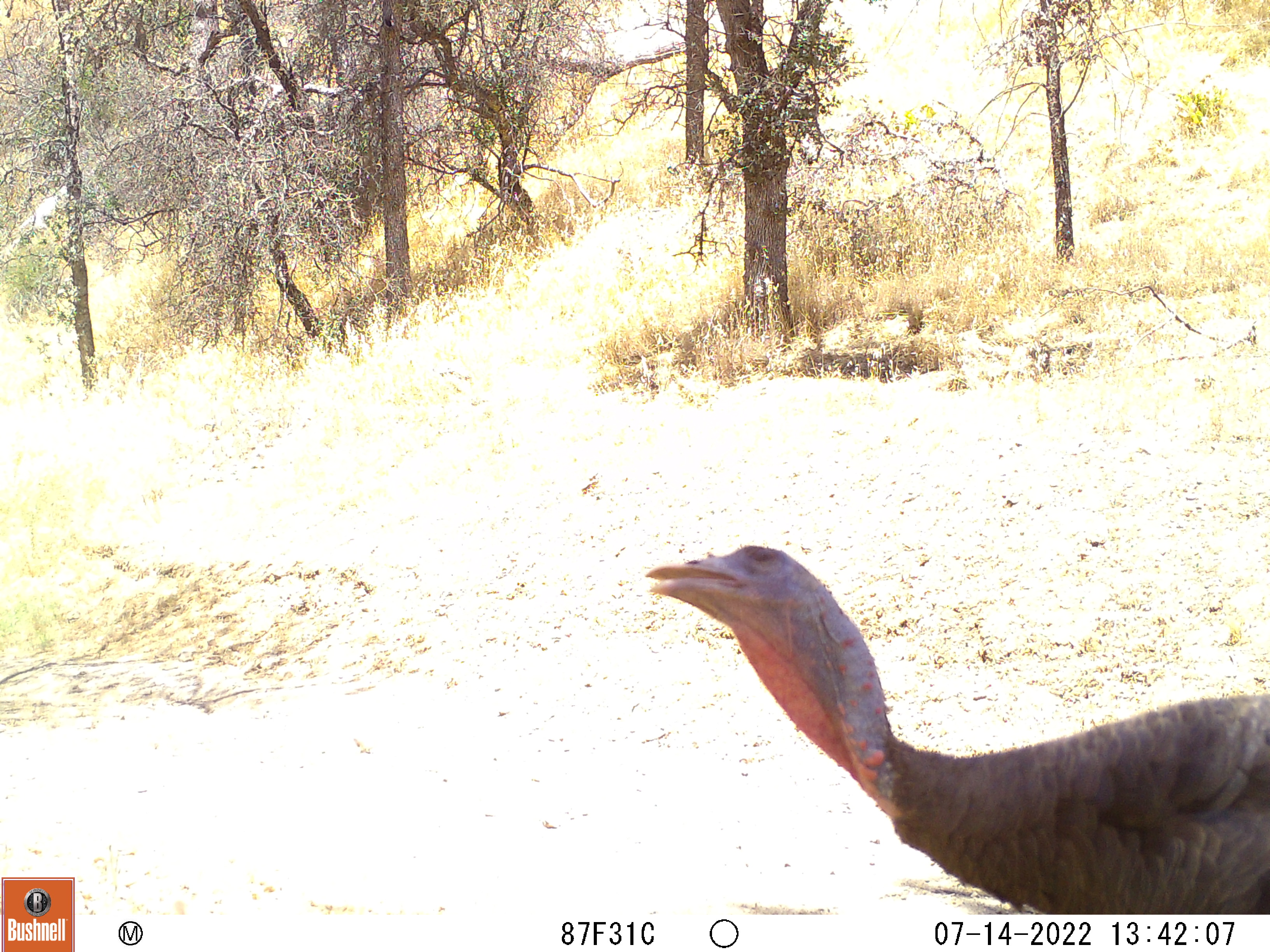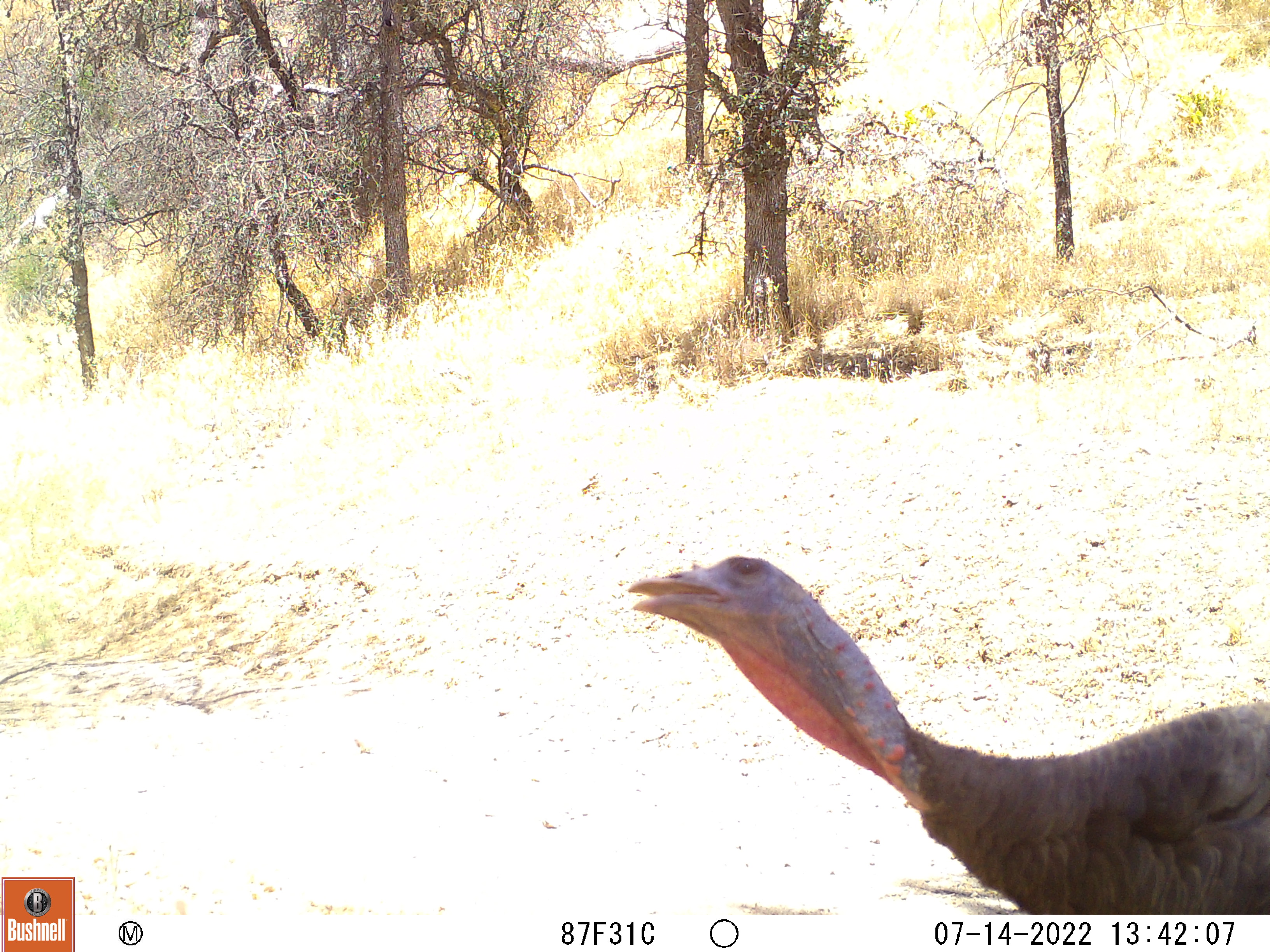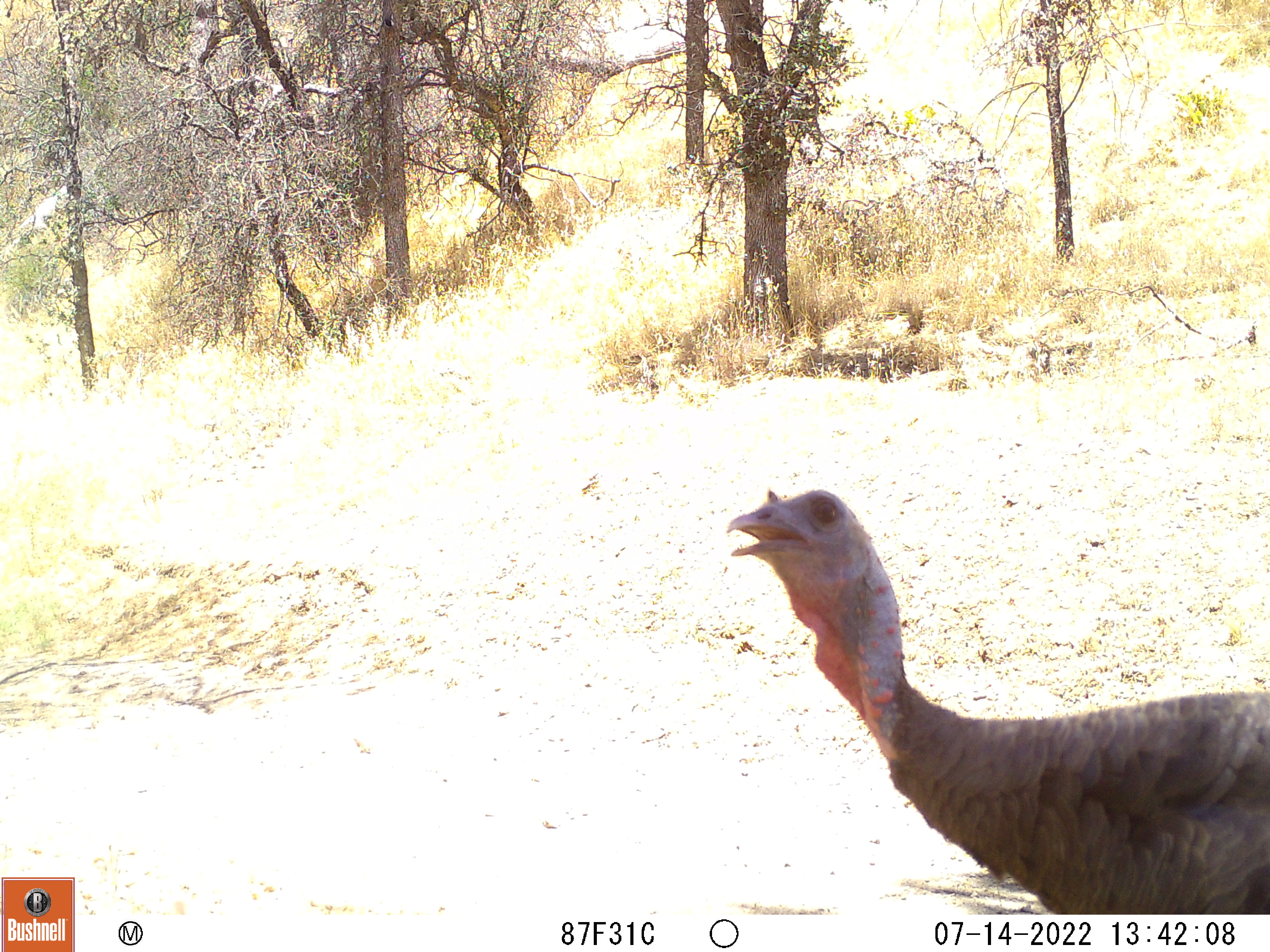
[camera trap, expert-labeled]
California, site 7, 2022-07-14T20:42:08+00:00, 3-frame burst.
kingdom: Animalia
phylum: Chordata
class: Aves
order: Galliformes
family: Phasianidae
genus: Meleagris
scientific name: Meleagris gallopavo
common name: turkey